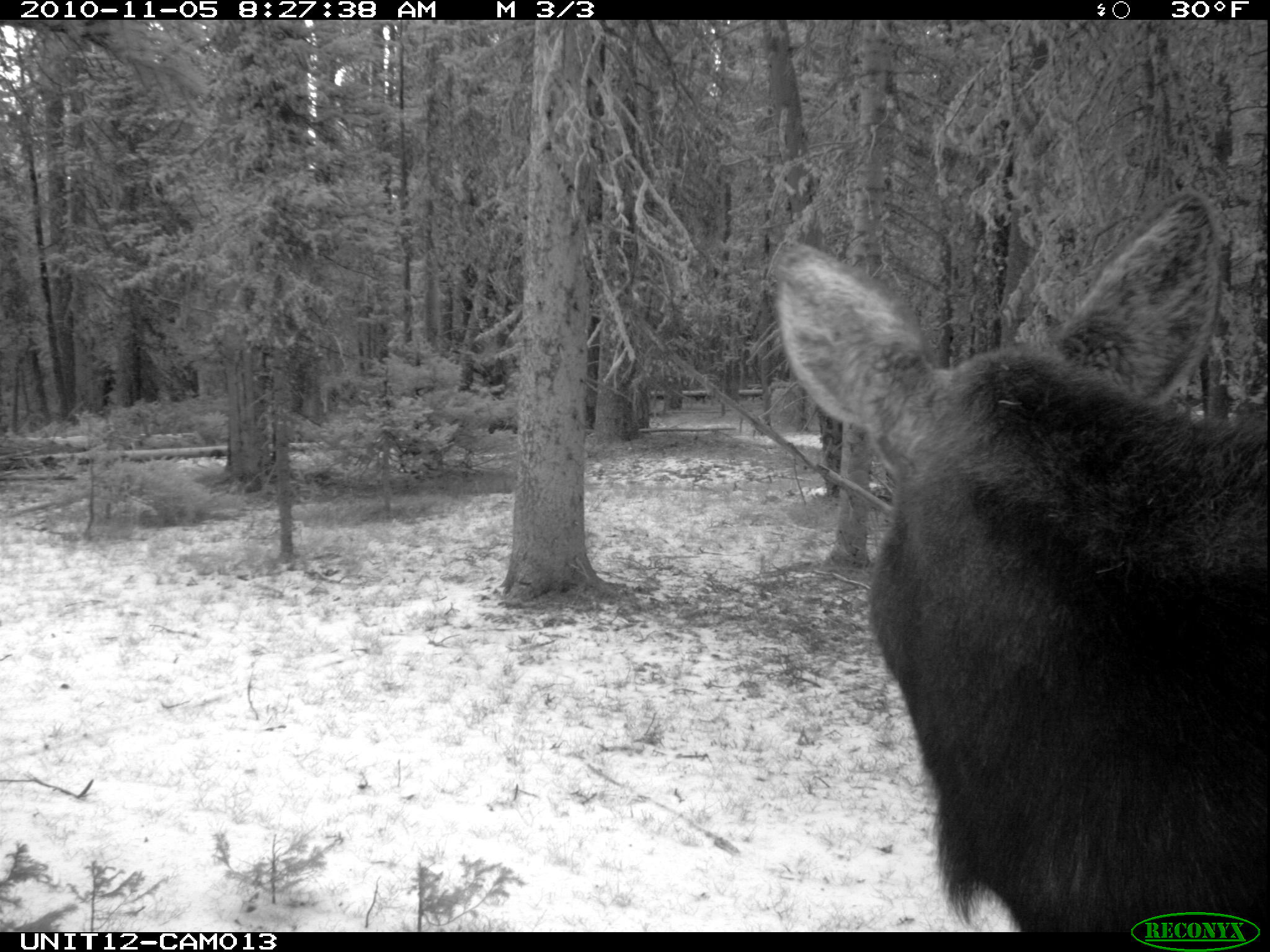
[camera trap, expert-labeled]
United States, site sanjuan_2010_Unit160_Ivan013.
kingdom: Animalia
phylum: Chordata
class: Mammalia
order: Artiodactyla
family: Cervidae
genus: Alces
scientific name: Alces alces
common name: moose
Alces alces (moose).